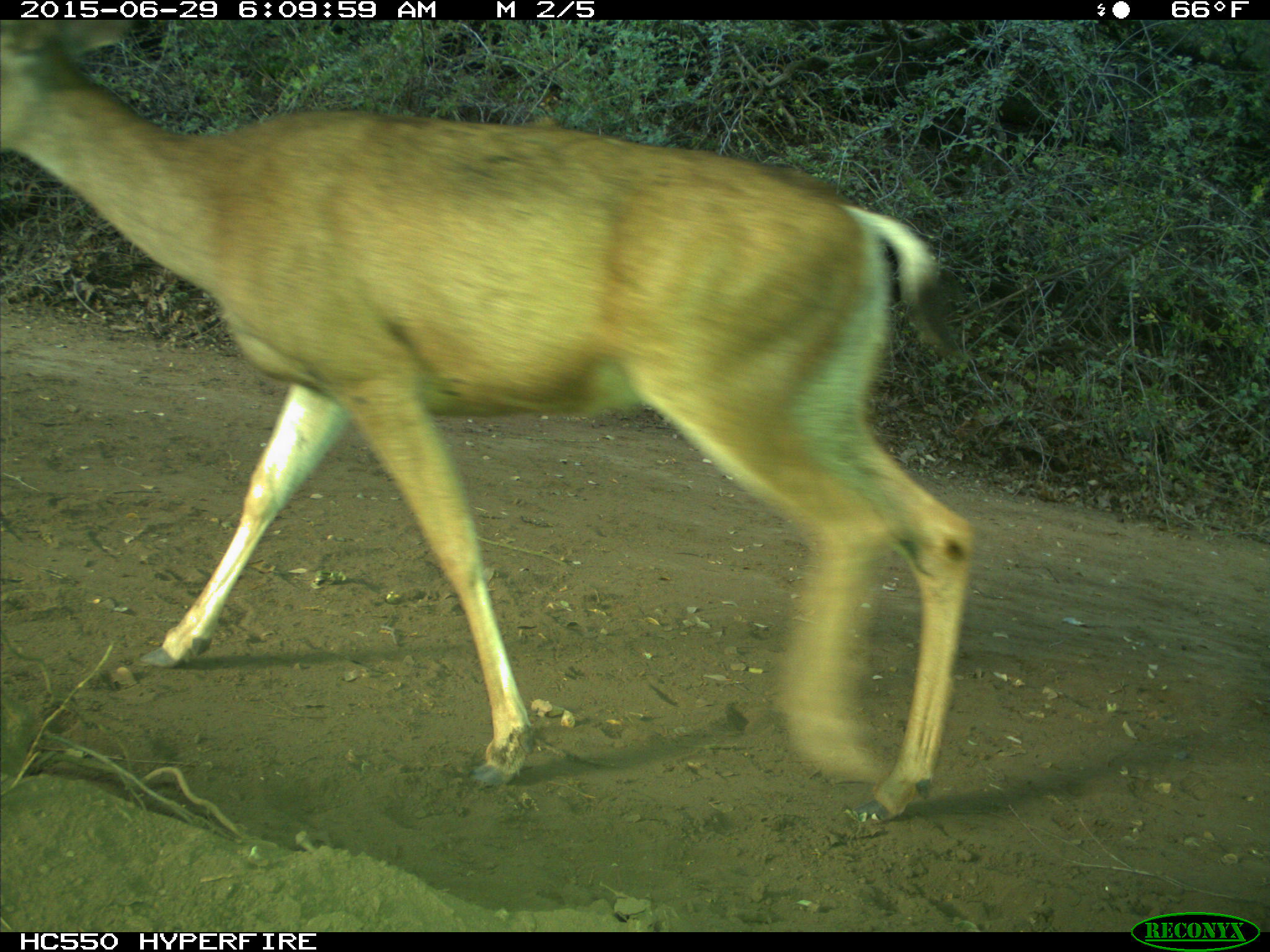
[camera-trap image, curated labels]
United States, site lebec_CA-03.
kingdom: Animalia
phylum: Chordata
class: Mammalia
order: Artiodactyla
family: Cervidae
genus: Odocoileus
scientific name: Odocoileus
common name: deer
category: unidentified deer